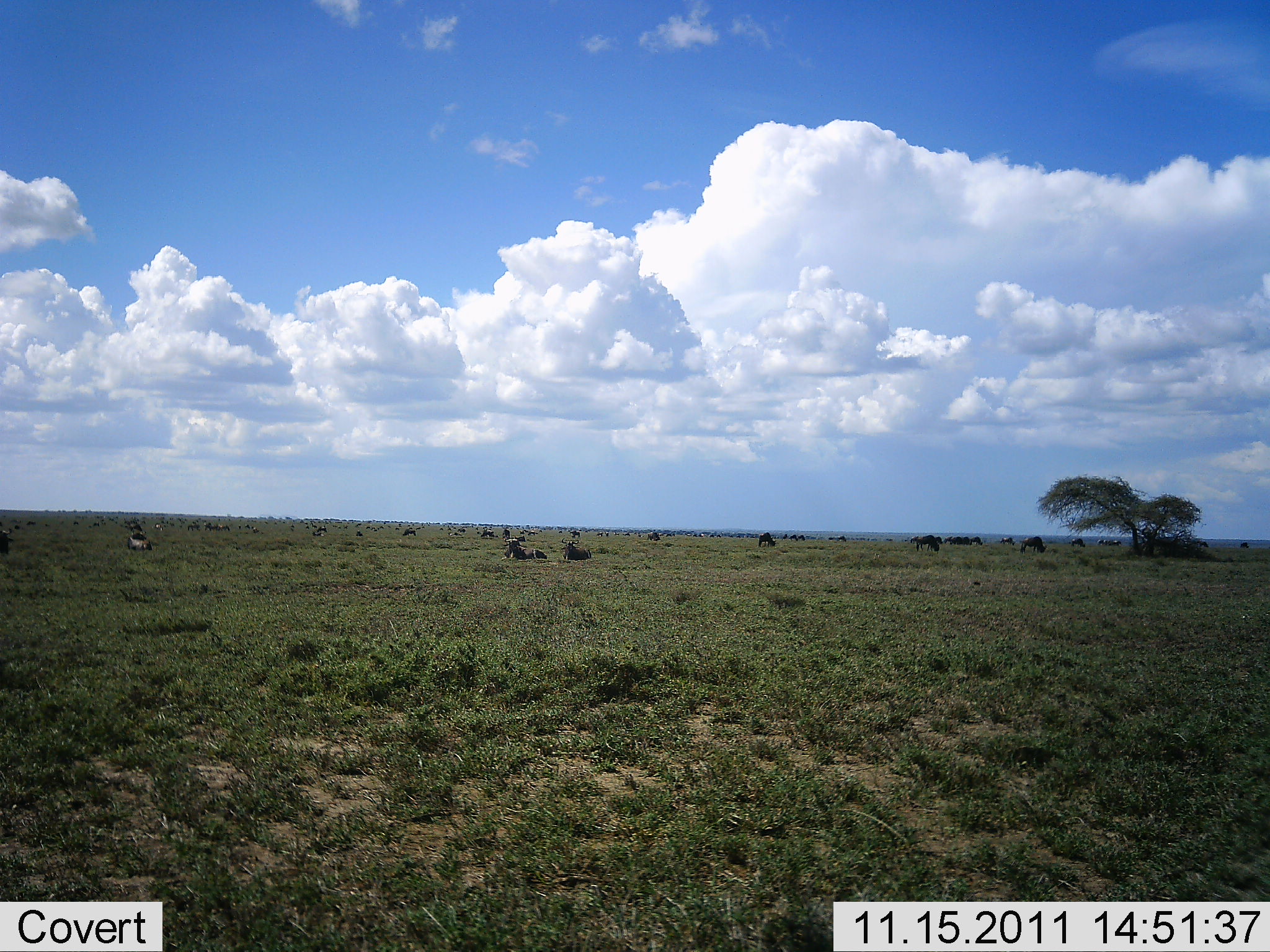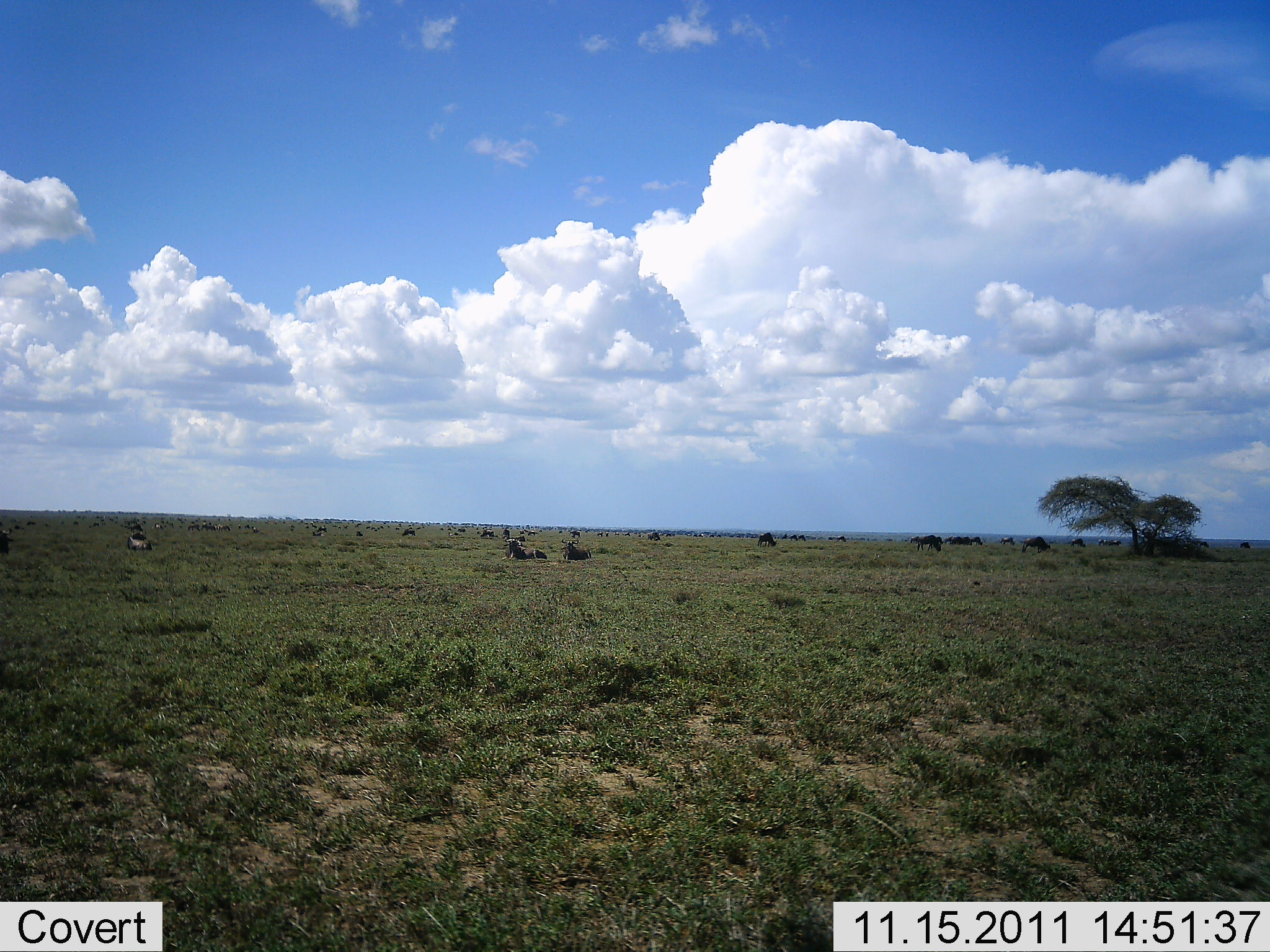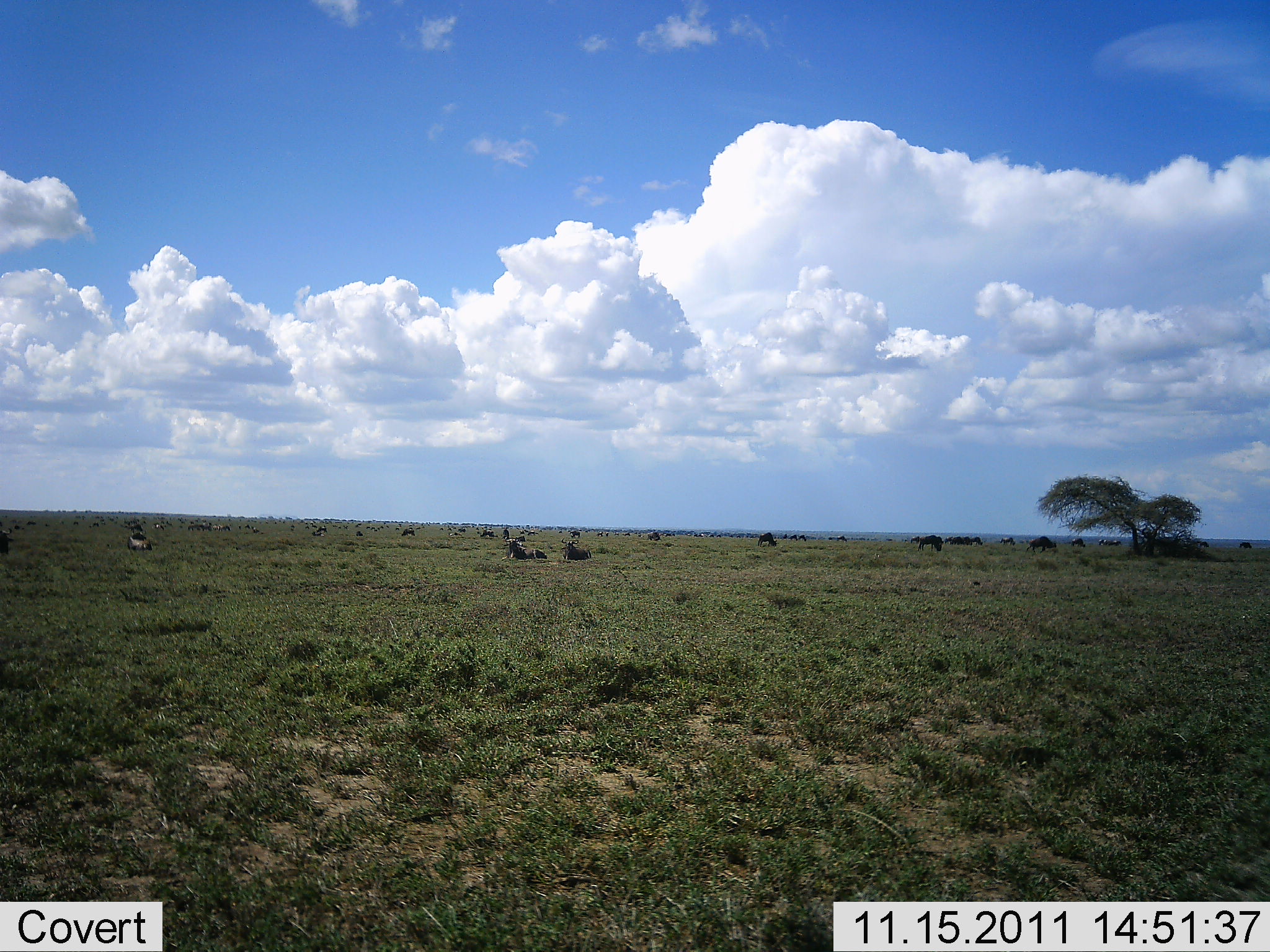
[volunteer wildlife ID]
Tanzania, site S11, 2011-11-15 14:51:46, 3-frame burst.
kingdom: Animalia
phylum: Chordata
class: Mammalia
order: Artiodactyla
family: Bovidae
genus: Connochaetes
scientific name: Connochaetes taurinus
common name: blue wildebeest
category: wildebeest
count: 11-50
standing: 42%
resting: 58%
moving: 17%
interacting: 0%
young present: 0%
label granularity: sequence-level